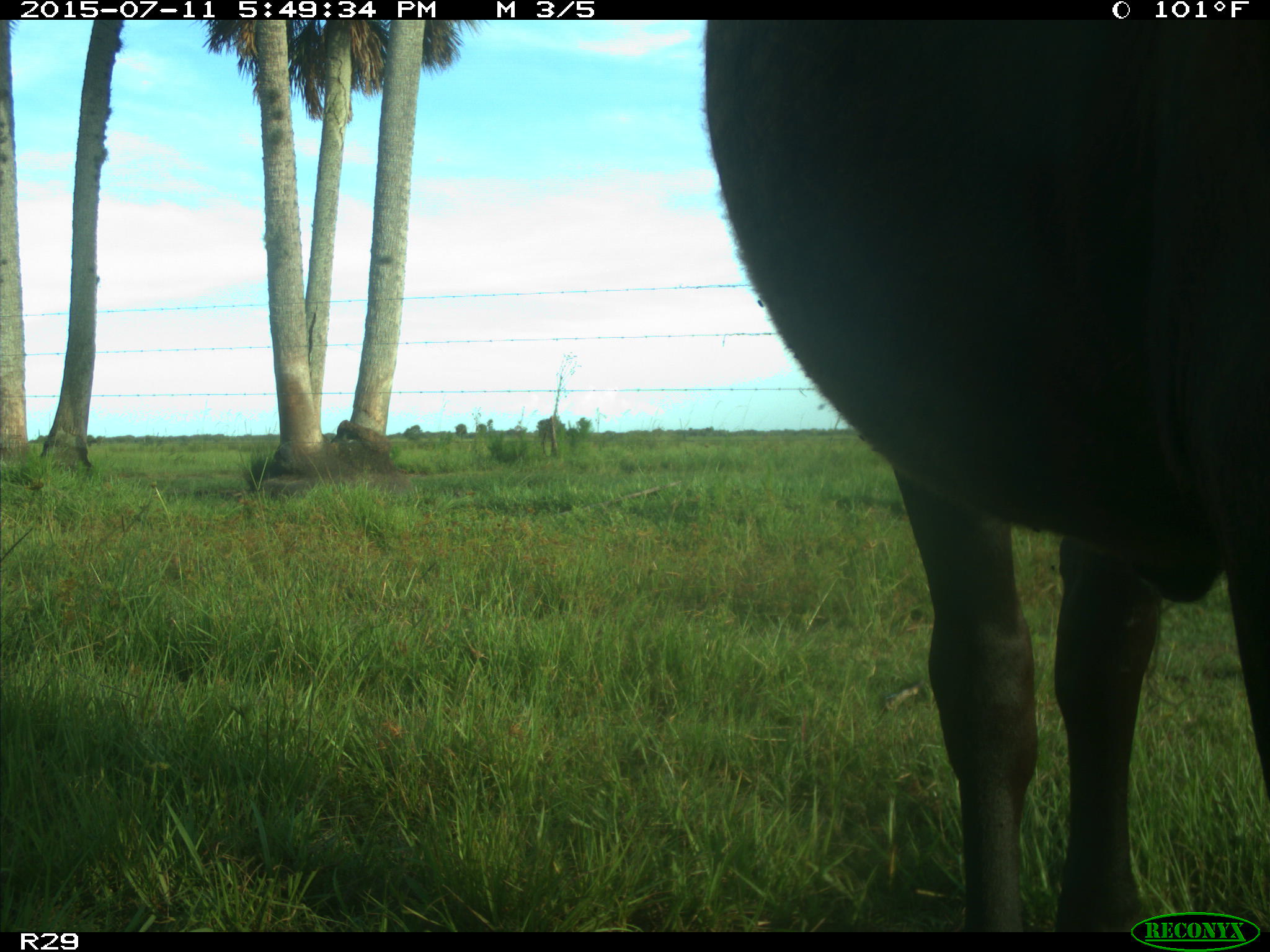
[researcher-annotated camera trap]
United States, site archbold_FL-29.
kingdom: Animalia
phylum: Chordata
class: Mammalia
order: Artiodactyla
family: Bovidae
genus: Bos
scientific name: Bos taurus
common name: domestic cow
Bos taurus (domestic cow).